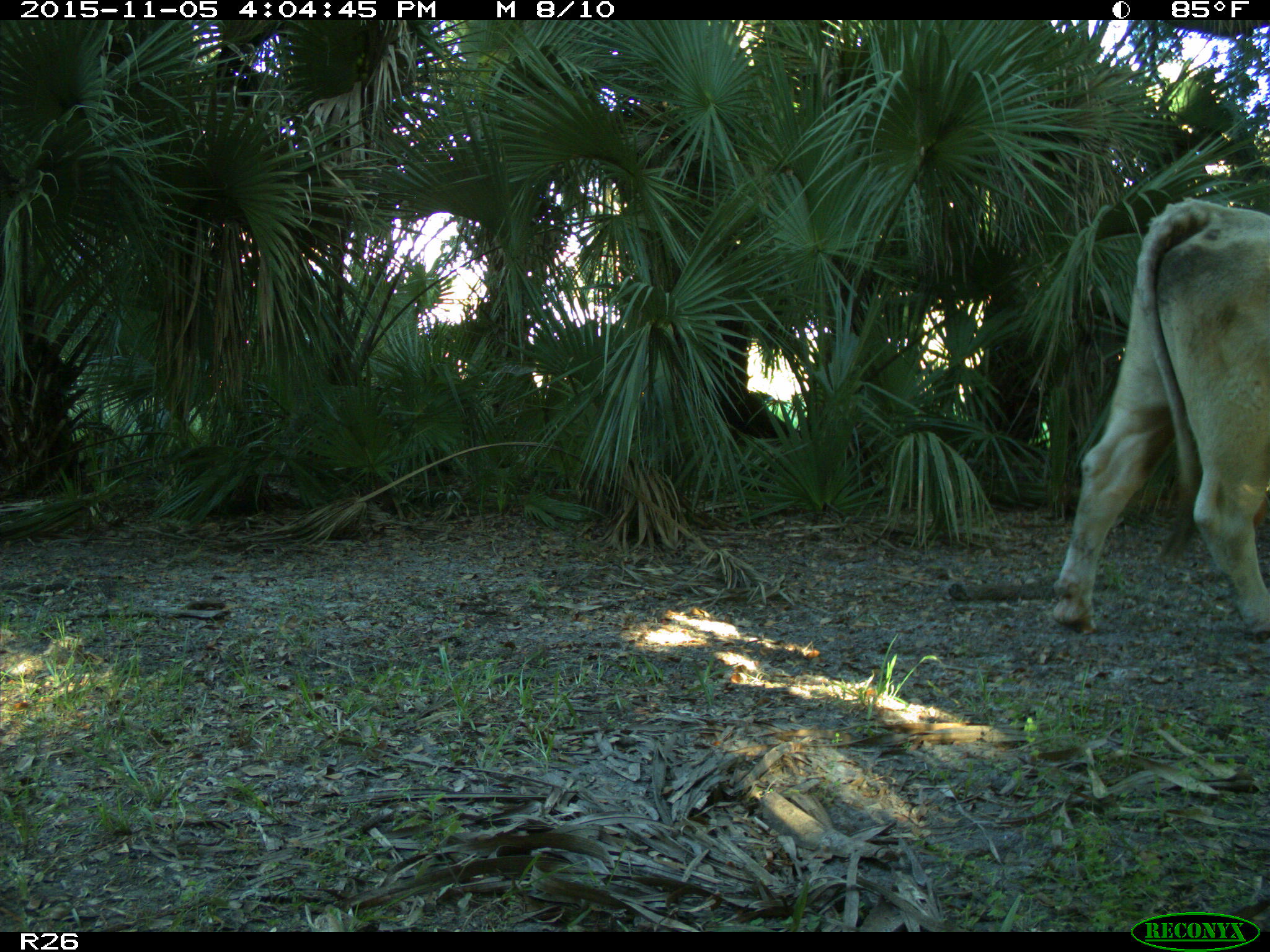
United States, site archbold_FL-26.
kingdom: Animalia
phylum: Chordata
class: Mammalia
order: Artiodactyla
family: Bovidae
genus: Bos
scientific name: Bos taurus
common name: domestic cow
Bos taurus (domestic cow).